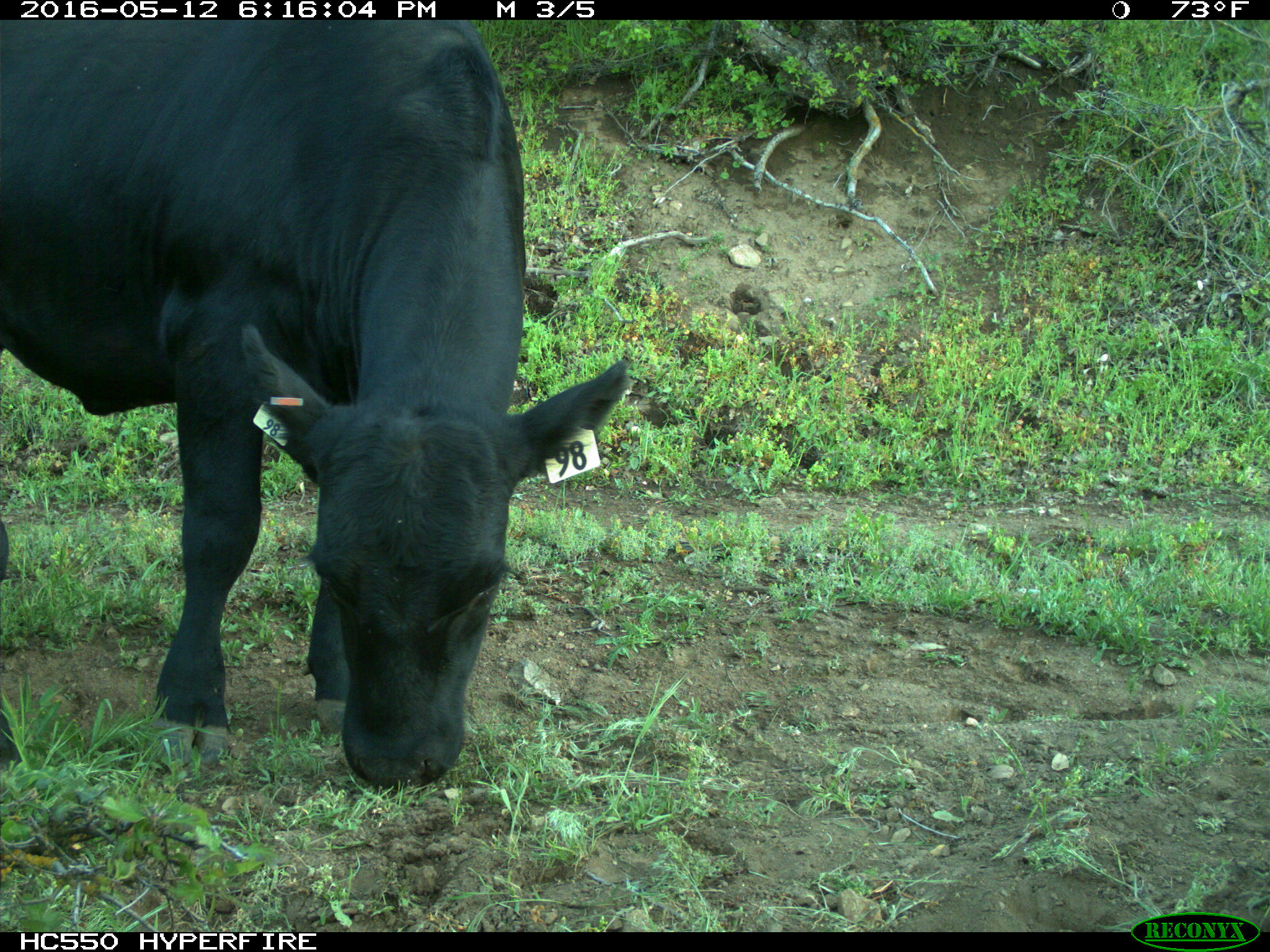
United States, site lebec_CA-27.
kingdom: Animalia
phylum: Chordata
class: Mammalia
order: Artiodactyla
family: Bovidae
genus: Bos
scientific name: Bos taurus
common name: domestic cow